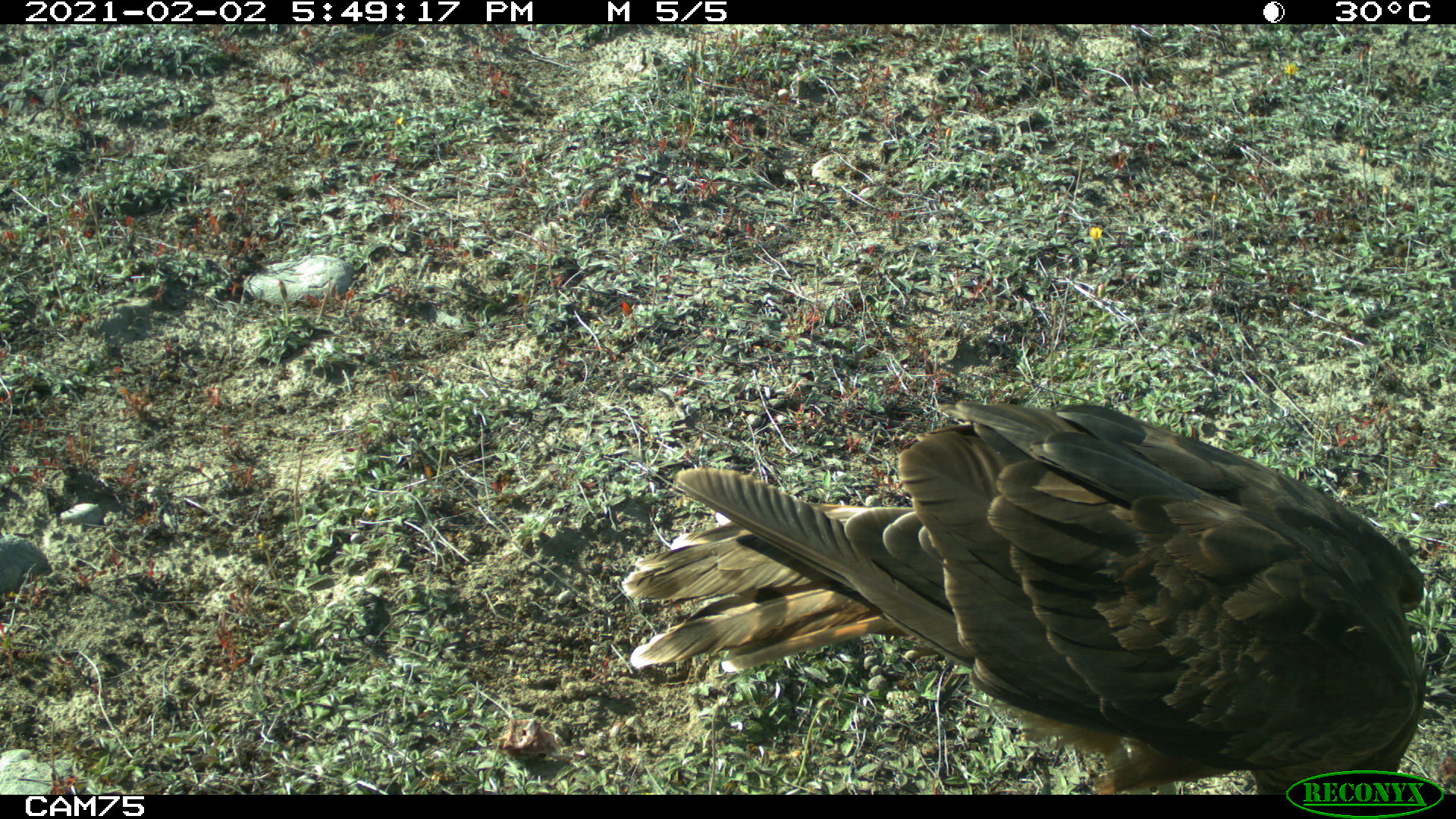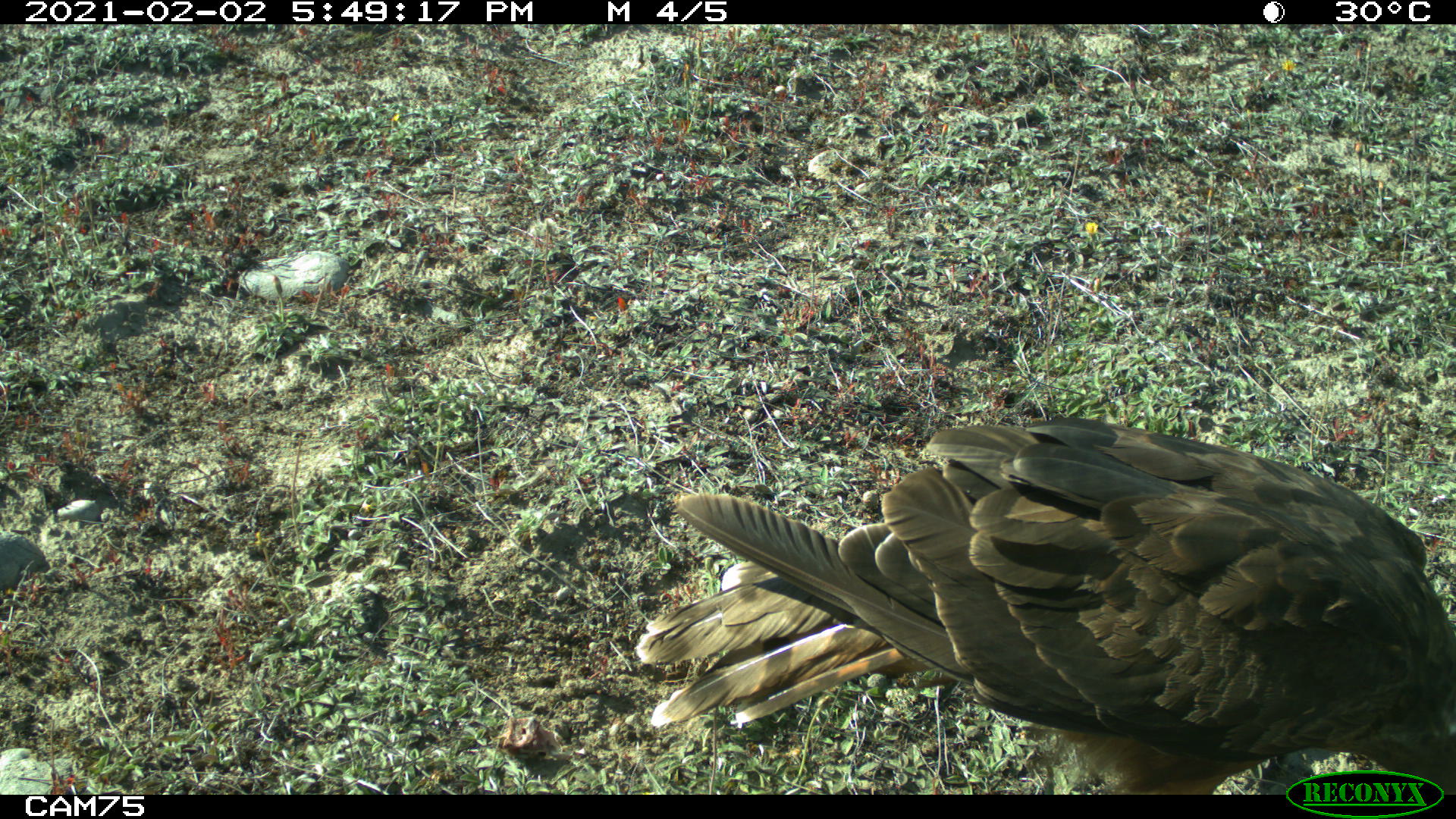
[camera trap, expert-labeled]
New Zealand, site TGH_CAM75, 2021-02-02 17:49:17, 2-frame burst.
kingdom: Animalia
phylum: Chordata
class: Aves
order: Accipitriformes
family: Accipitridae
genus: Circus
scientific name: Circus approximans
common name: swamp harrier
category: harrier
Harrier (swamp harrier) (Circus approximans).